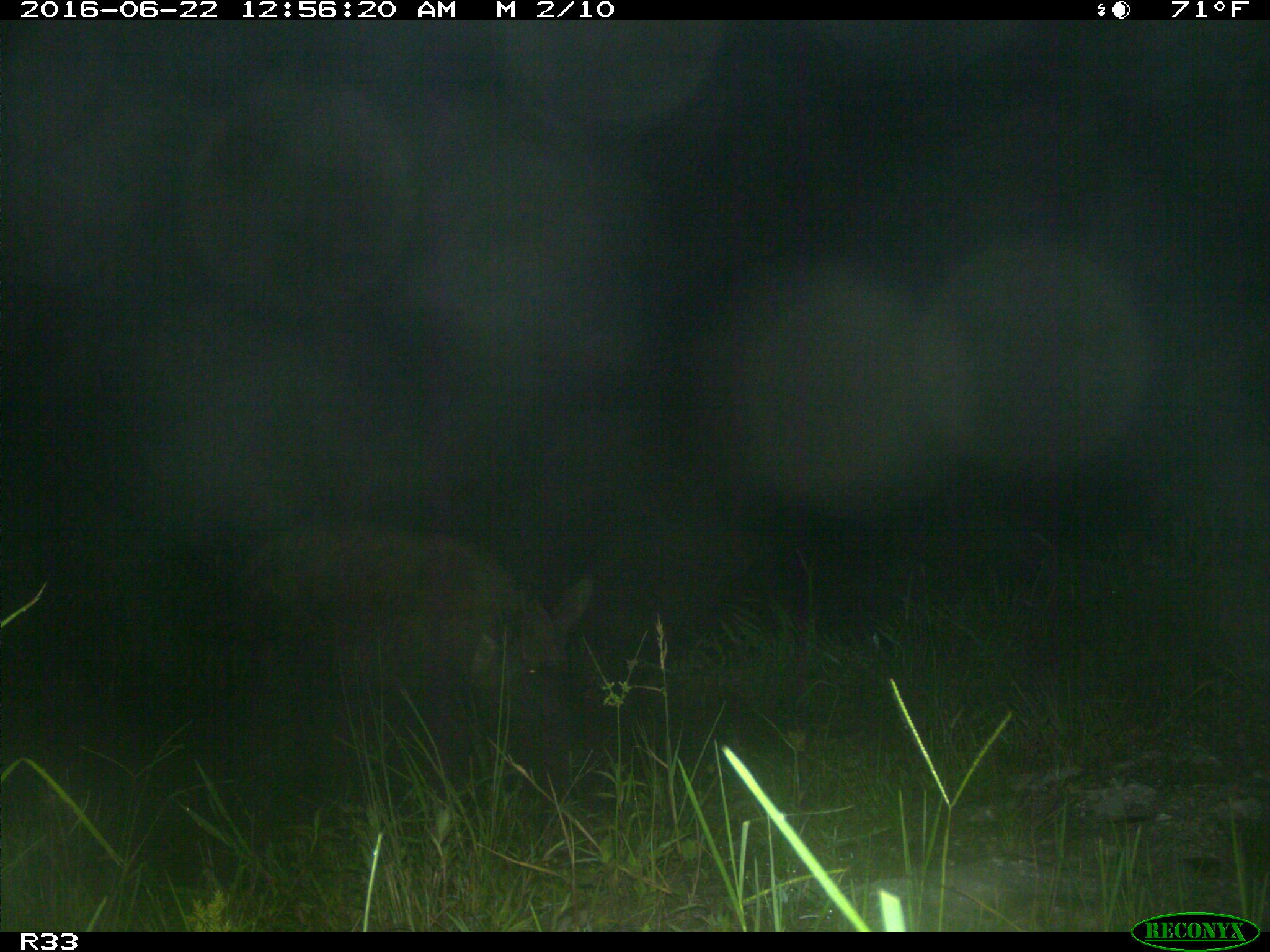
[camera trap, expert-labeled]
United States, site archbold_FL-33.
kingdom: Animalia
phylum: Chordata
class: Mammalia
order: Artiodactyla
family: Suidae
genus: Sus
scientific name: Sus scrofa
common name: wild boar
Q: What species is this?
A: Sus scrofa (wild boar).